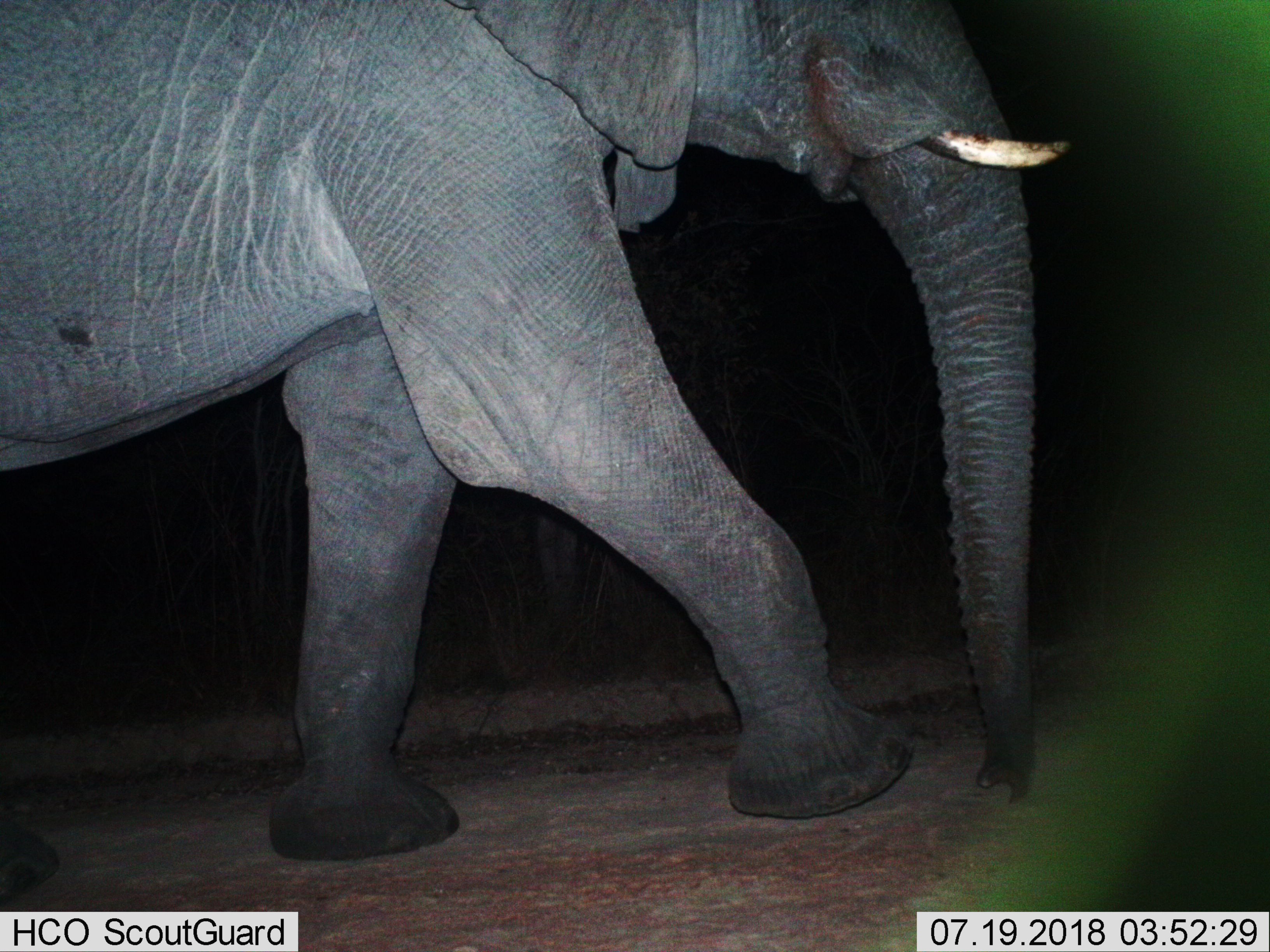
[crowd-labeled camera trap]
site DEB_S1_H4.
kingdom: Animalia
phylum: Chordata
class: Mammalia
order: Proboscidea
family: Elephantidae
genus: Loxodonta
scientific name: Loxodonta africana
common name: african bush elephant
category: elephant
Elephant (african bush elephant) (Loxodonta africana), count 1. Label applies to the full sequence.